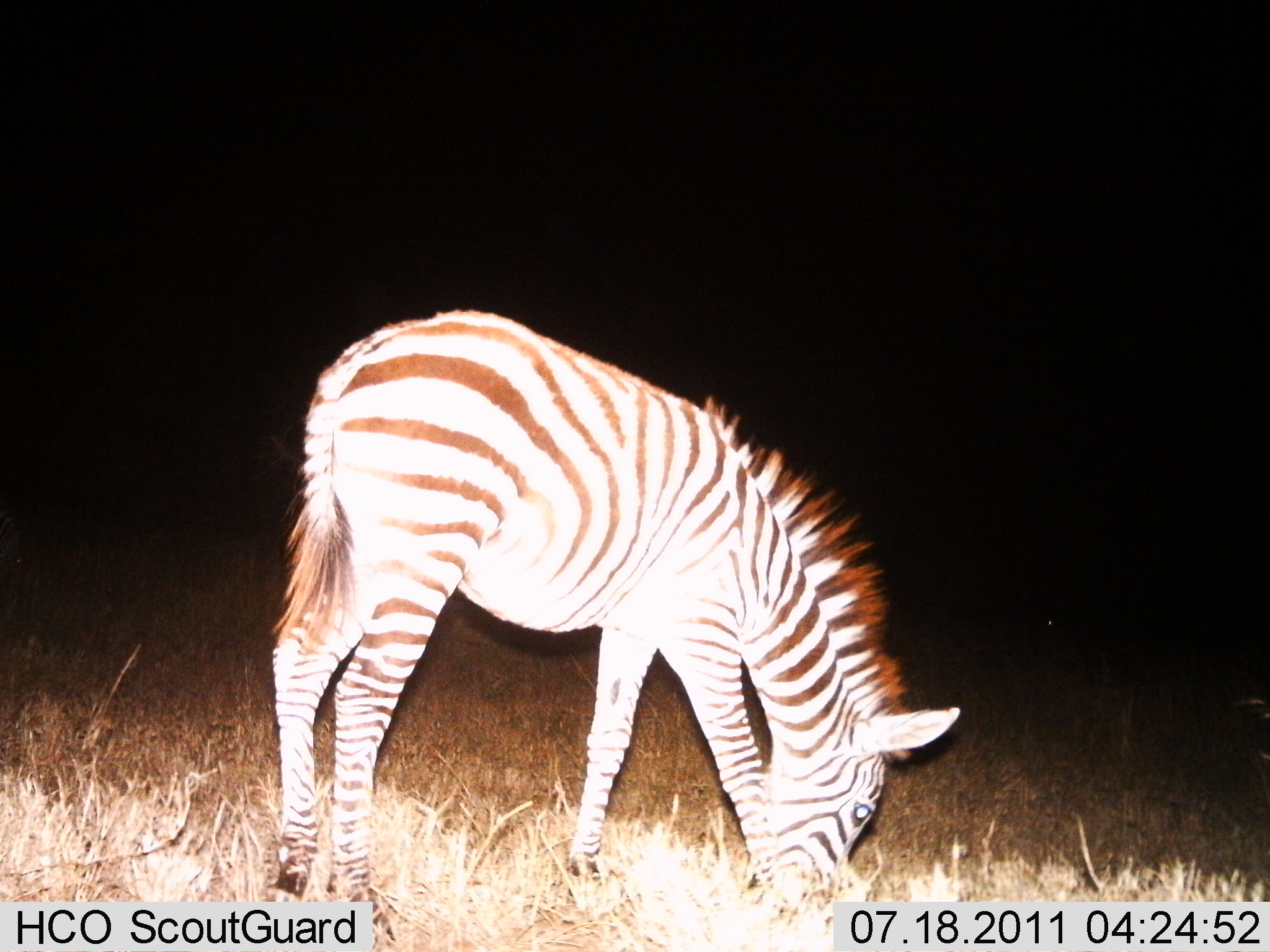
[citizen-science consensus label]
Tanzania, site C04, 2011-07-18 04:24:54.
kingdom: Animalia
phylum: Chordata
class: Mammalia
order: Perissodactyla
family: Equidae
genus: Equus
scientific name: Equus quagga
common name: plains zebra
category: zebra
Zebra (plains zebra) (Equus quagga), count 1. Behavior (volunteer vote fractions): standing 36%, resting 0%, moving 0%, interacting 0%. Young present (vote fraction): 0%. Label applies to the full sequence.